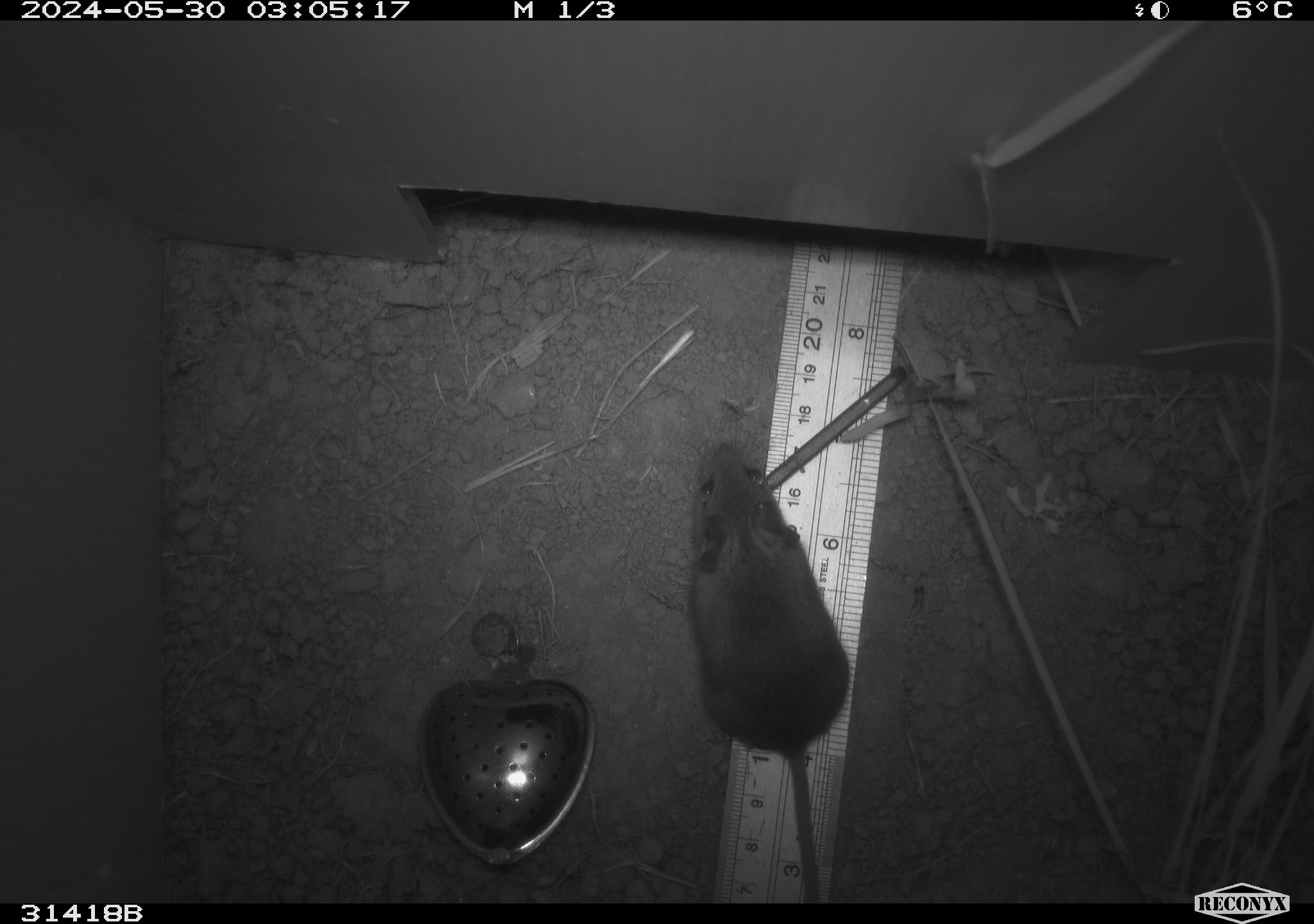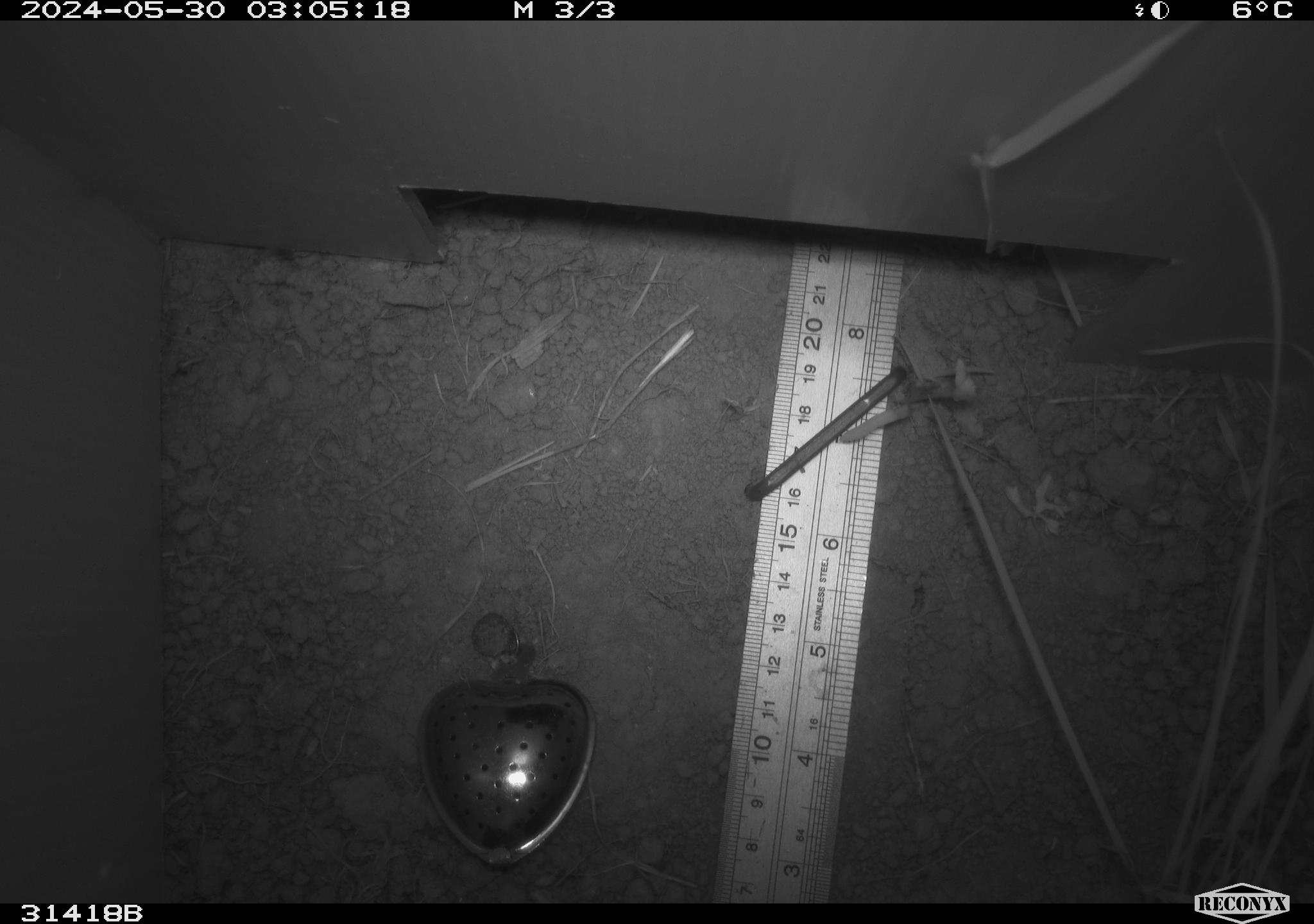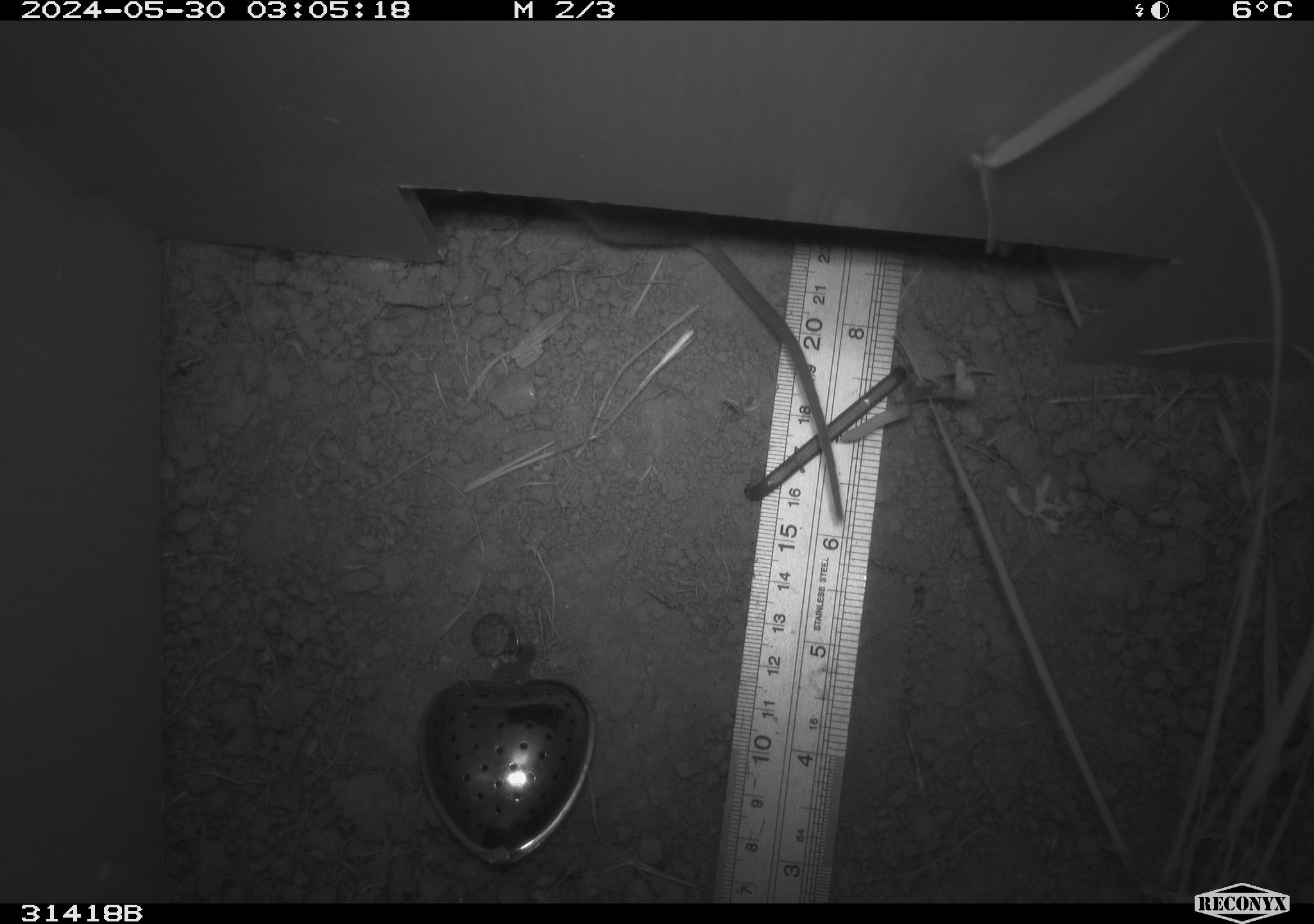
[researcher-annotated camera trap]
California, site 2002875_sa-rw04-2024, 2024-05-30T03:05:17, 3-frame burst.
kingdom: Animalia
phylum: Chordata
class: Mammalia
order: Rodentia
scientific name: Rodentia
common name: mouse species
Mouse species (Rodentia).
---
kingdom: Animalia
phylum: Chordata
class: Mammalia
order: Rodentia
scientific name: Rodentia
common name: rodent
Rodent (Rodentia).